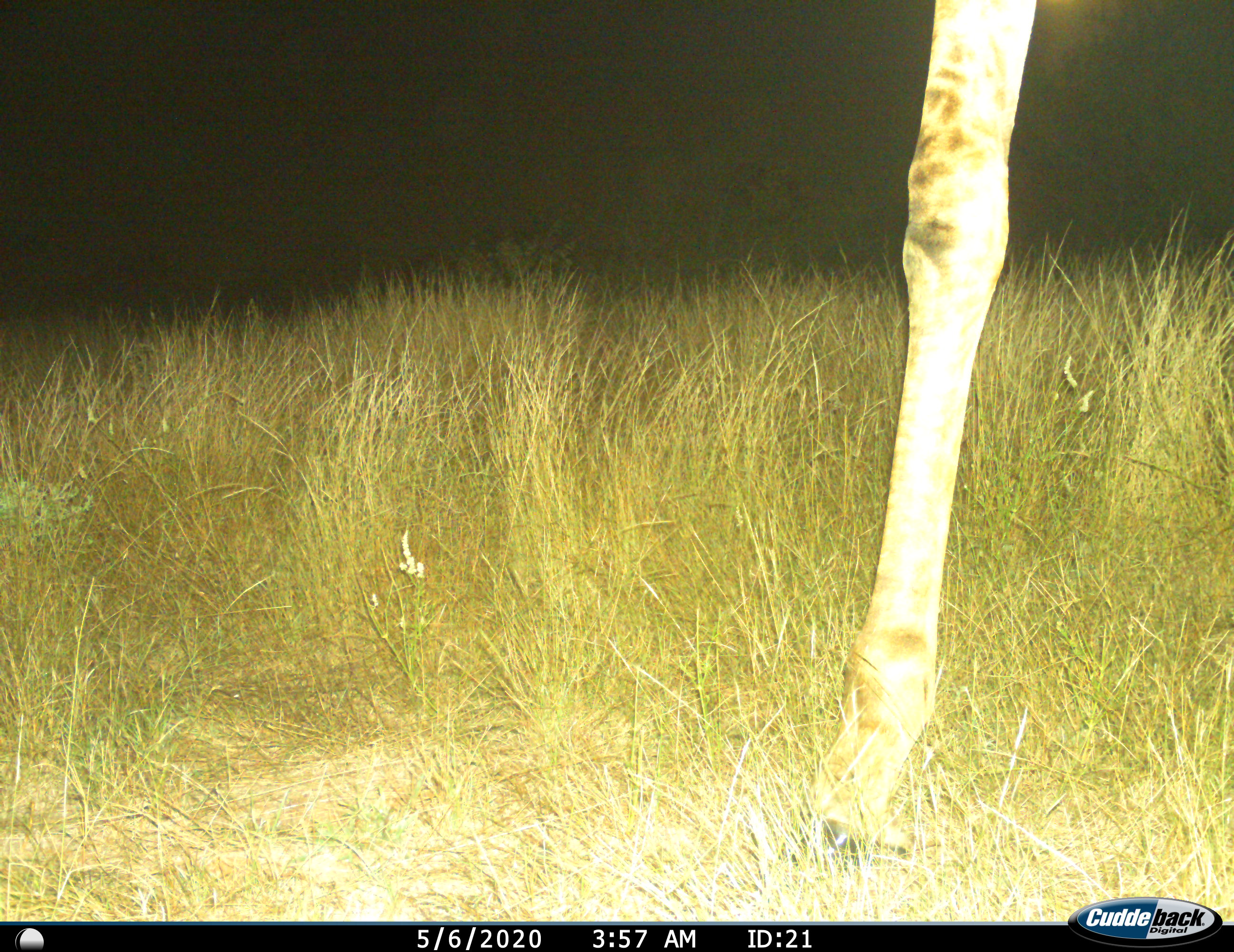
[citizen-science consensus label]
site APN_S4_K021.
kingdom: Animalia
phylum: Chordata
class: Mammalia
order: Artiodactyla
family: Giraffidae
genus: Giraffa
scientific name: Giraffa camelopardalis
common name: giraffe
Giraffe (Giraffa camelopardalis), count 1. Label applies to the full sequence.